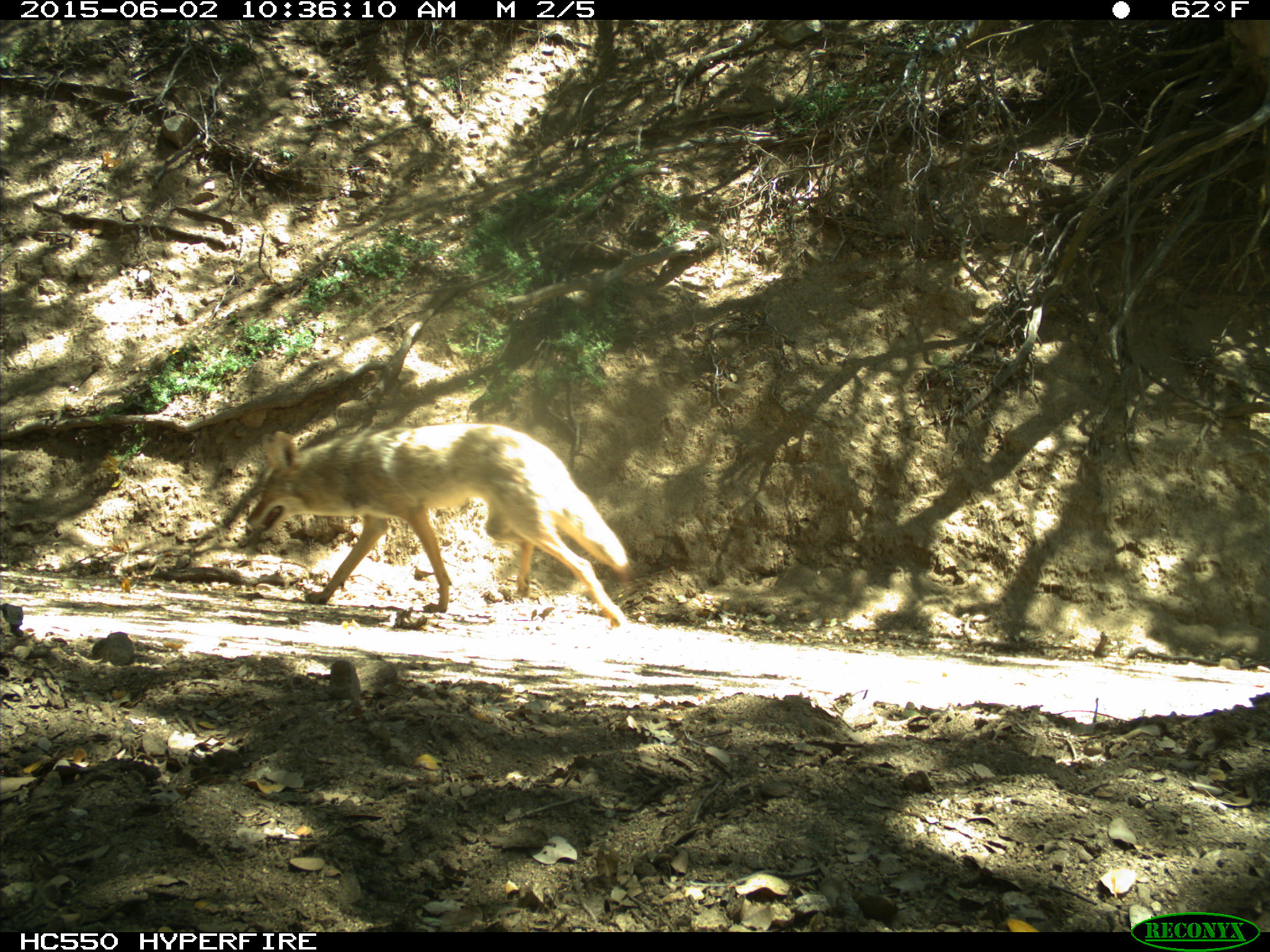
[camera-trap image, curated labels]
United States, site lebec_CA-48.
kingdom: Animalia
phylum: Chordata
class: Mammalia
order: Carnivora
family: Canidae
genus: Canis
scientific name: Canis latrans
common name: coyote